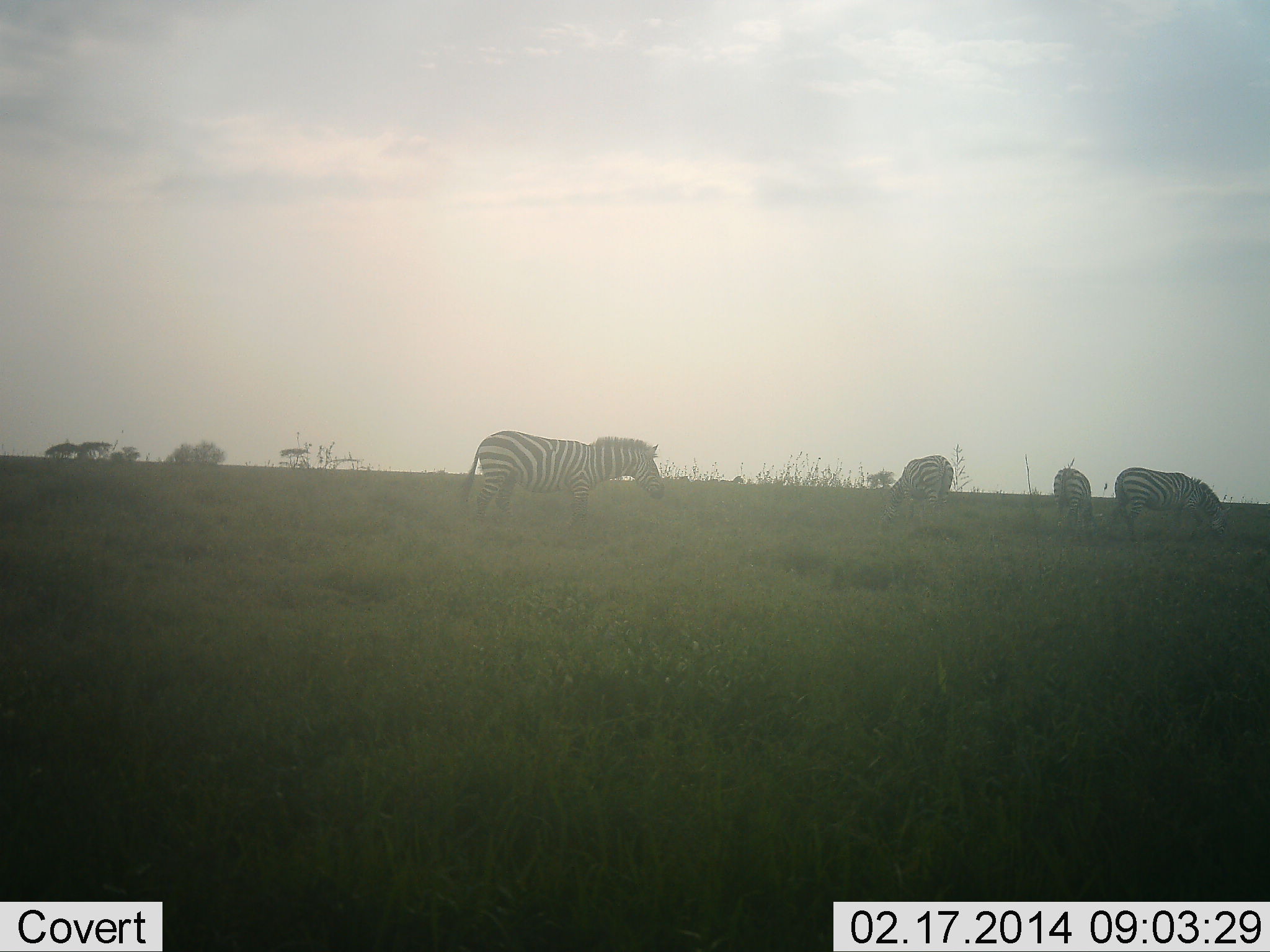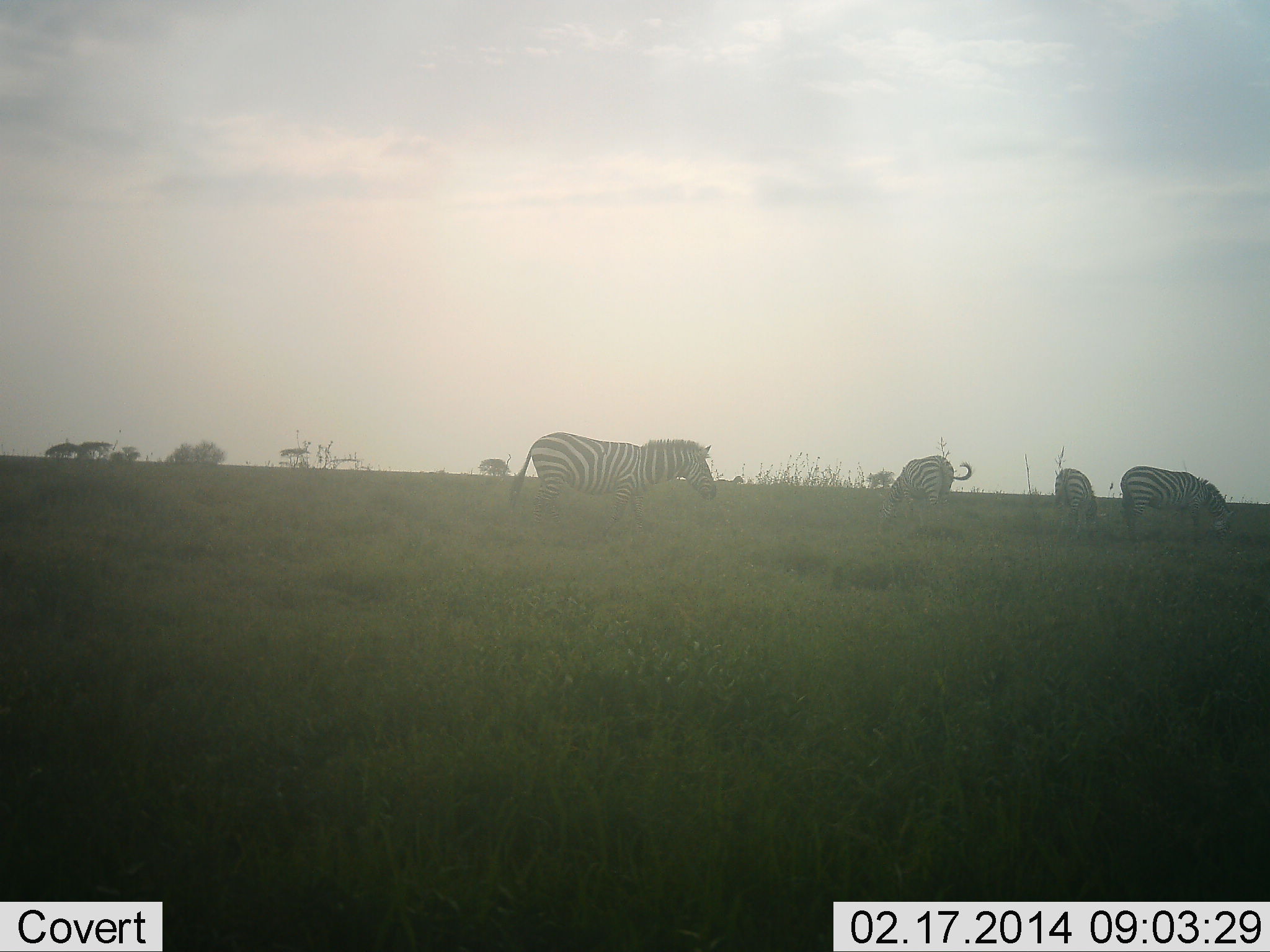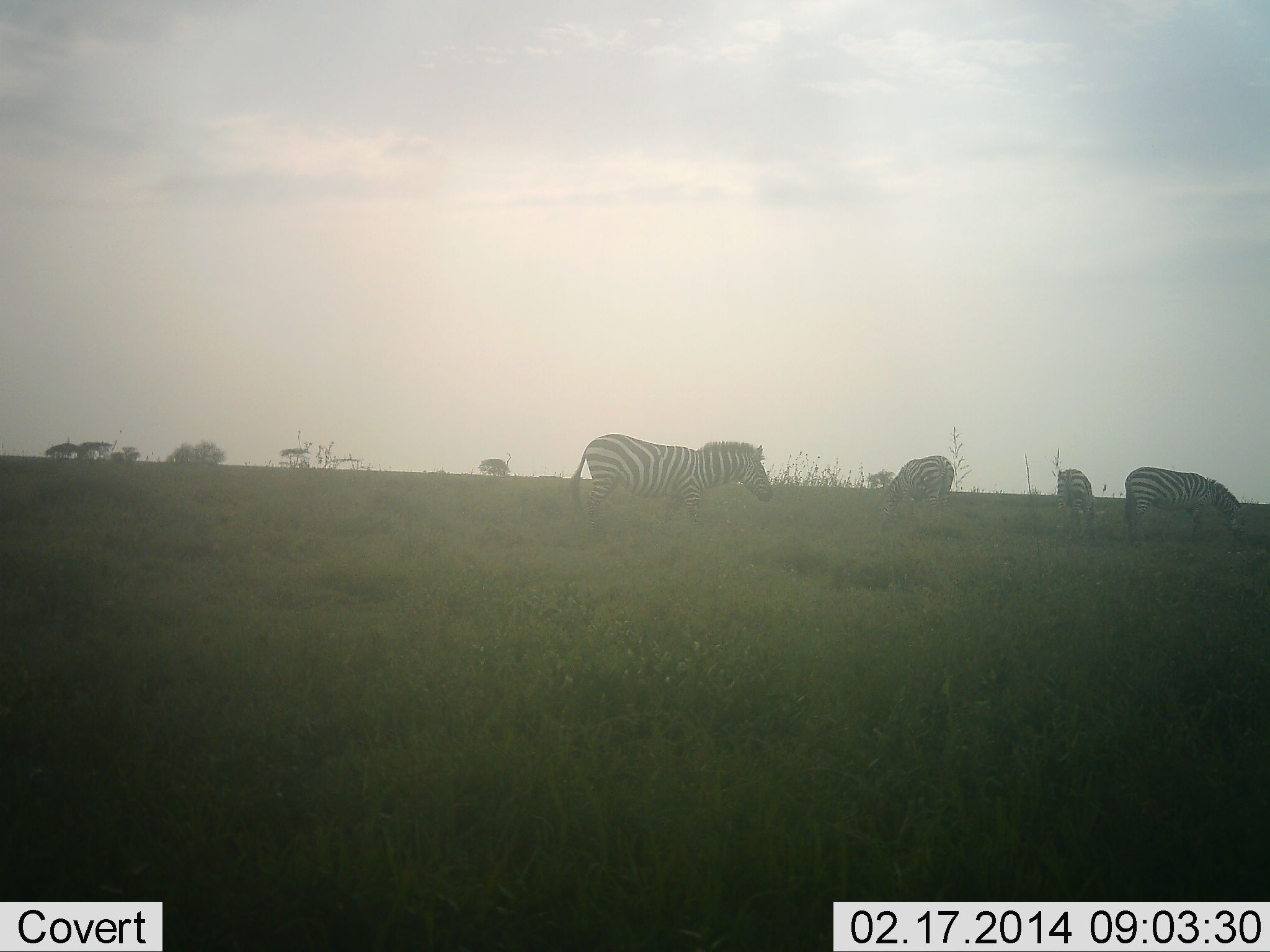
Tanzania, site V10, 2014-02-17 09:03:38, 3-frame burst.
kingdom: Animalia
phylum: Chordata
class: Mammalia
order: Perissodactyla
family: Equidae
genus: Equus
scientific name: Equus quagga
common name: plains zebra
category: zebra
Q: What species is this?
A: Zebra (plains zebra) (Equus quagga).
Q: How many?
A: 4.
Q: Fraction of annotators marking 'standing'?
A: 50%.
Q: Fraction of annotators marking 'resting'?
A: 0%.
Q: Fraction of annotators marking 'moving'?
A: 70%.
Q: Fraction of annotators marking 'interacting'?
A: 0%.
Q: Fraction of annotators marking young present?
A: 0%.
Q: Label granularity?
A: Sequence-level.